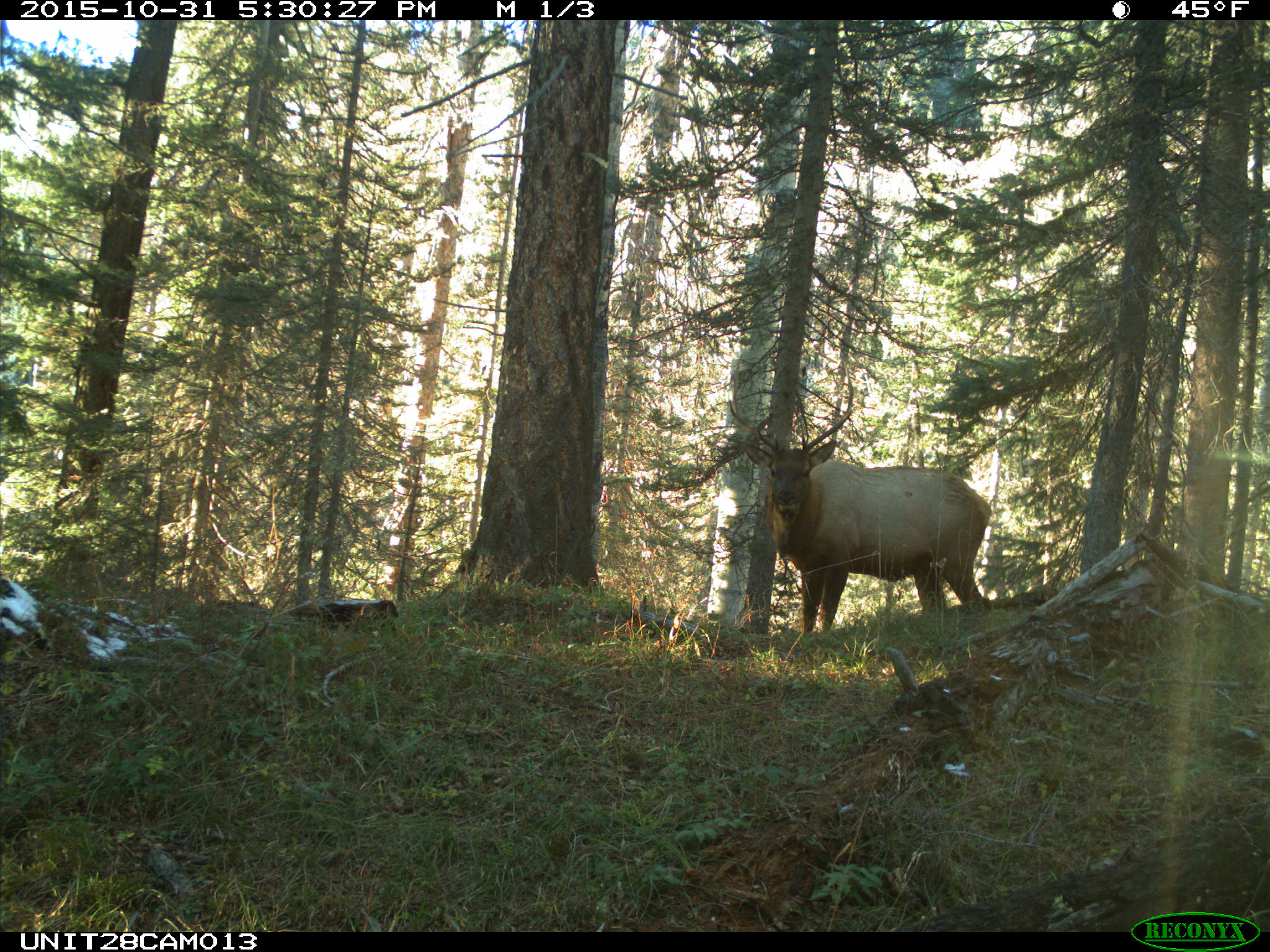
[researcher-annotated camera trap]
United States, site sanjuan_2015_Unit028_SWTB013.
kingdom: Animalia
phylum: Chordata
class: Mammalia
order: Artiodactyla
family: Cervidae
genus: Cervus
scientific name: Cervus elaphus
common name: red deer